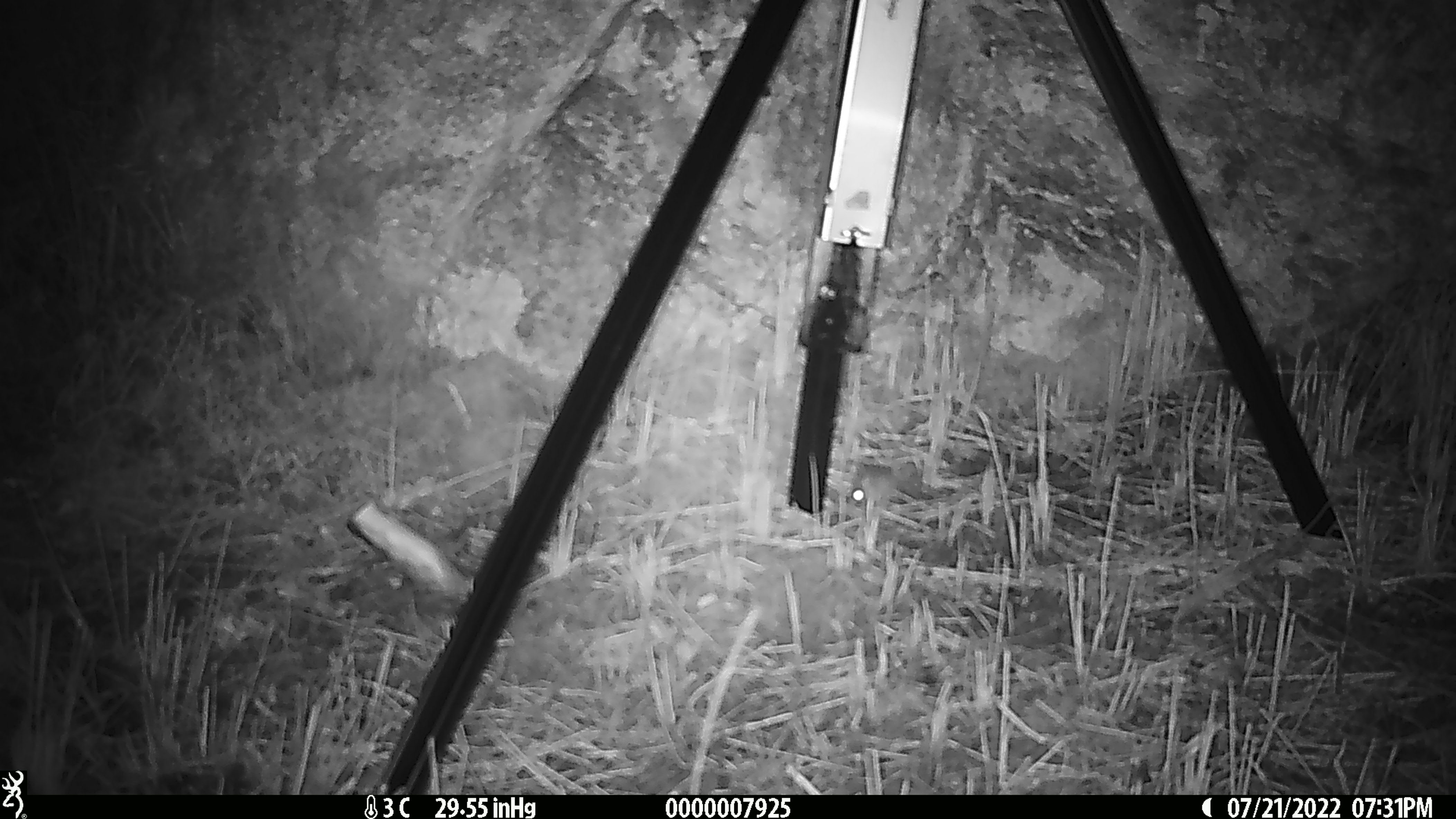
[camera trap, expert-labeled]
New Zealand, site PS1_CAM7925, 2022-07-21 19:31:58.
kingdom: Animalia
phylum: Chordata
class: Mammalia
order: Rodentia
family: Muridae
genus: Mus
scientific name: Mus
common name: mouse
Mouse (Mus).